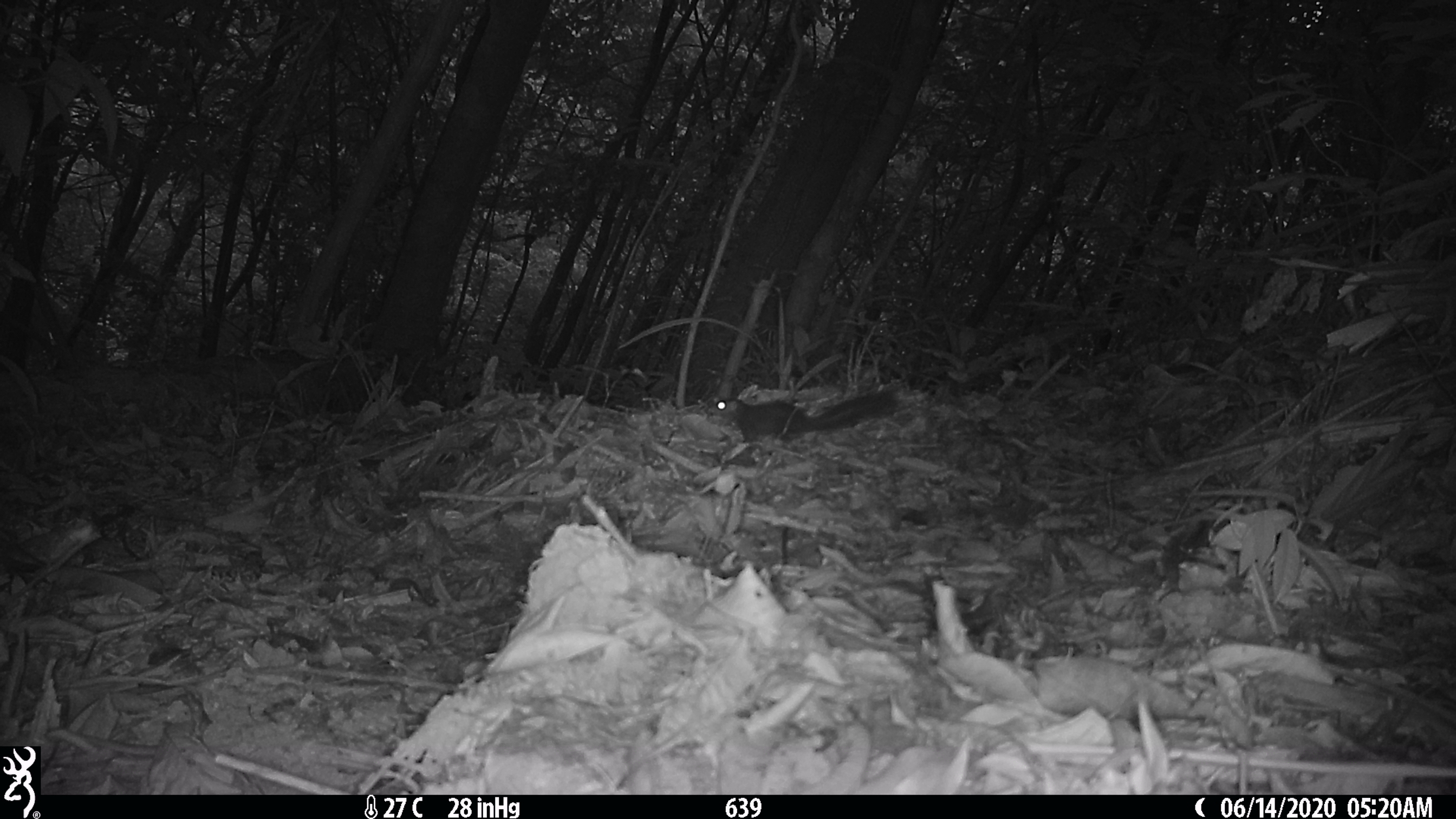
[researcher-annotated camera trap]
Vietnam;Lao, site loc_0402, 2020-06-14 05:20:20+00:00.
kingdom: Animalia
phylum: Chordata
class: Mammalia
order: Scandentia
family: Tupaiidae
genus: Tupaia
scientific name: Tupaia belangeri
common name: northern treeshrew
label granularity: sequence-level